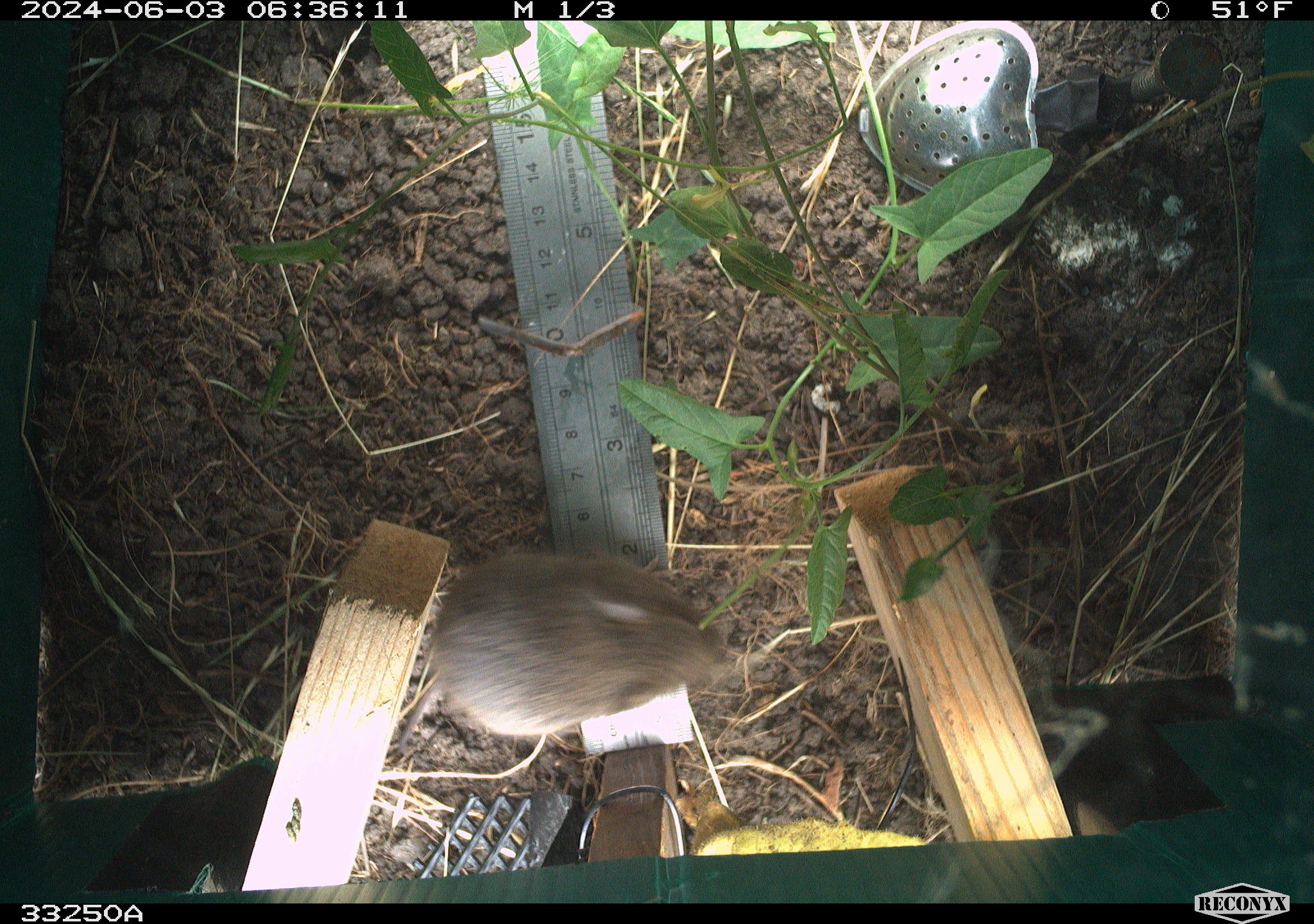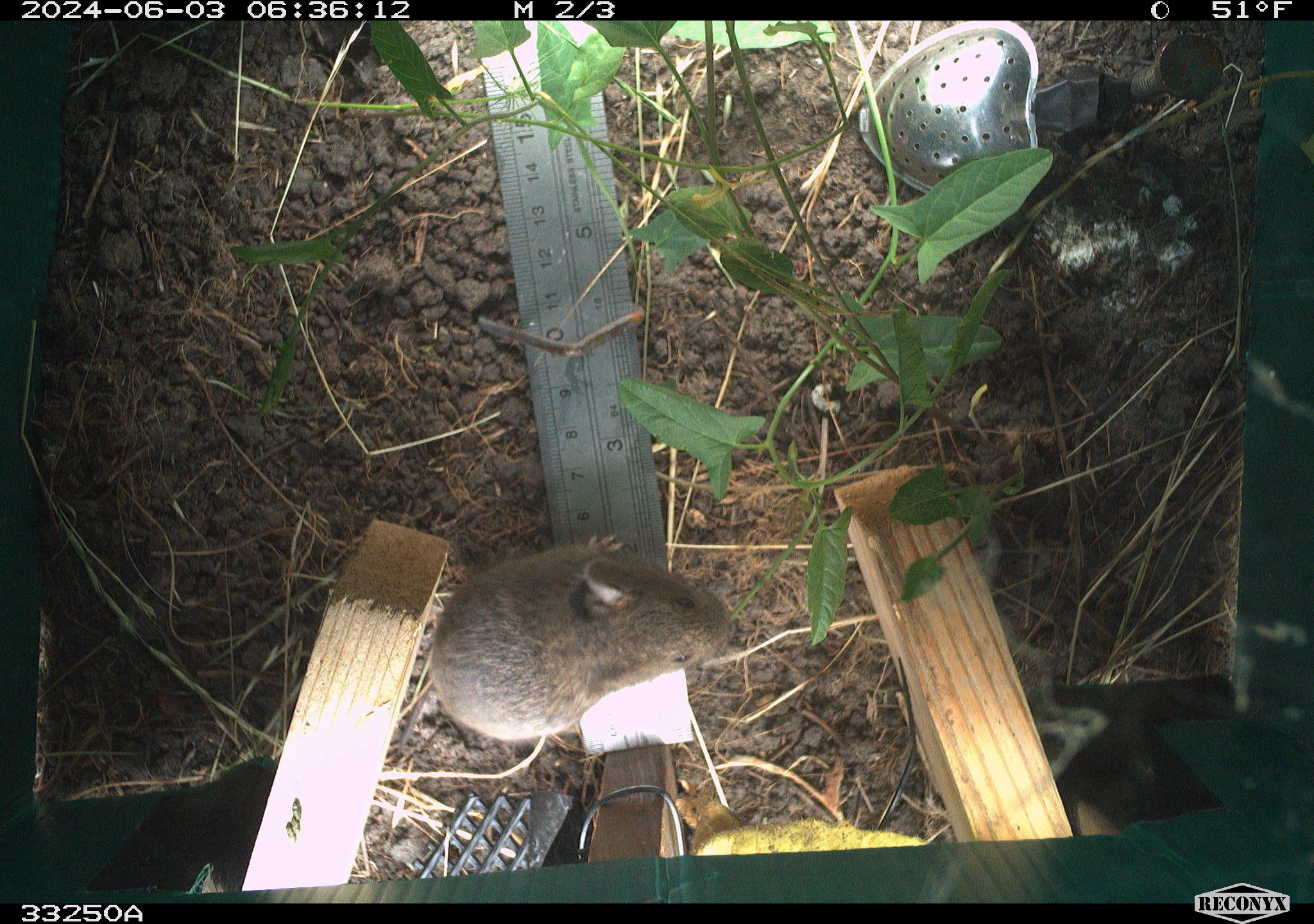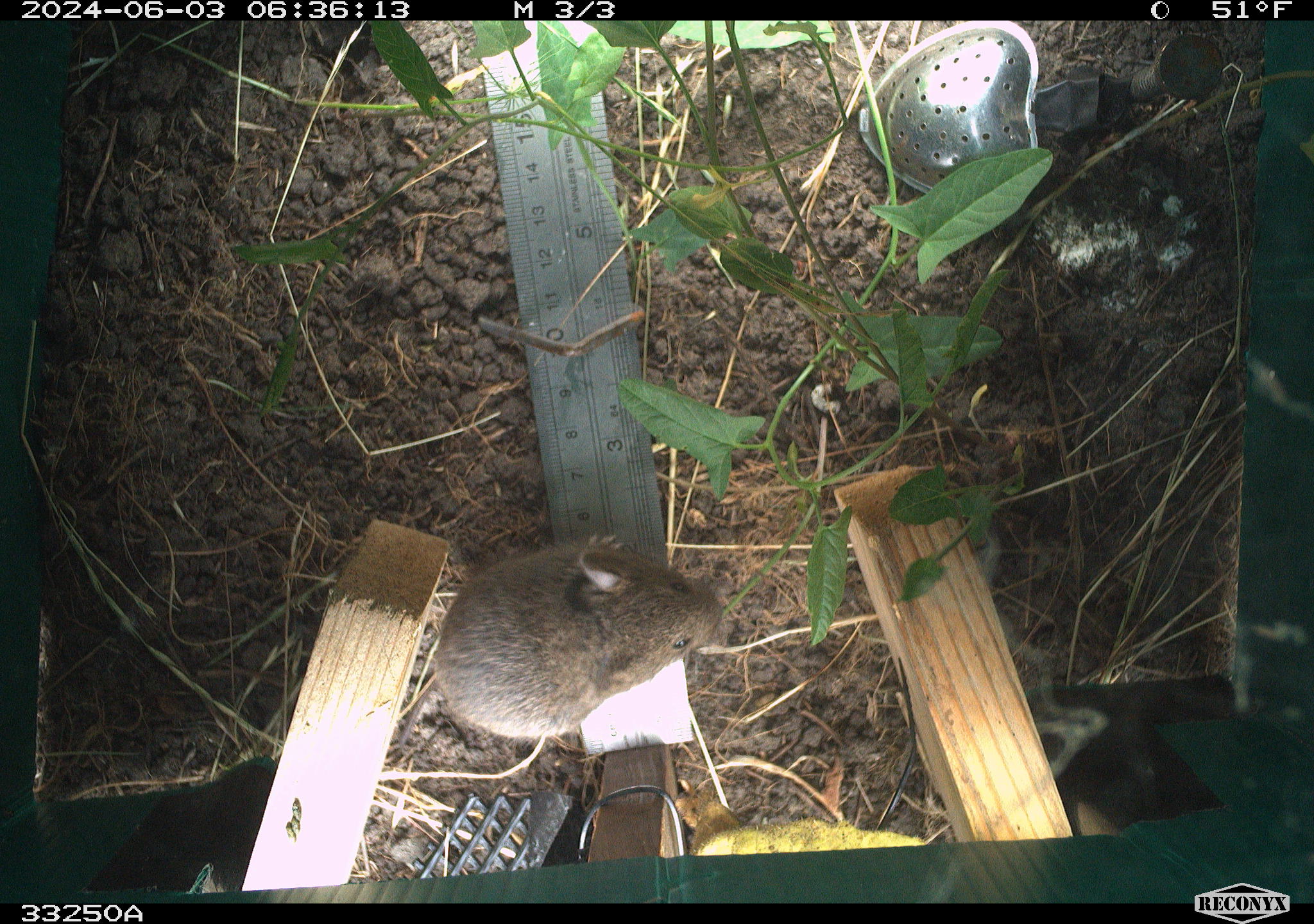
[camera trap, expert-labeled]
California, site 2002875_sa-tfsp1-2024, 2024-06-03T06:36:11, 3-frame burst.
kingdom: Animalia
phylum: Chordata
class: Mammalia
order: Rodentia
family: Cricetidae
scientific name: Arvicolinae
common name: voles, lemmings, and muskrats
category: arvicolinae subfamily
Arvicolinae subfamily (voles, lemmings, and muskrats) (Arvicolinae).